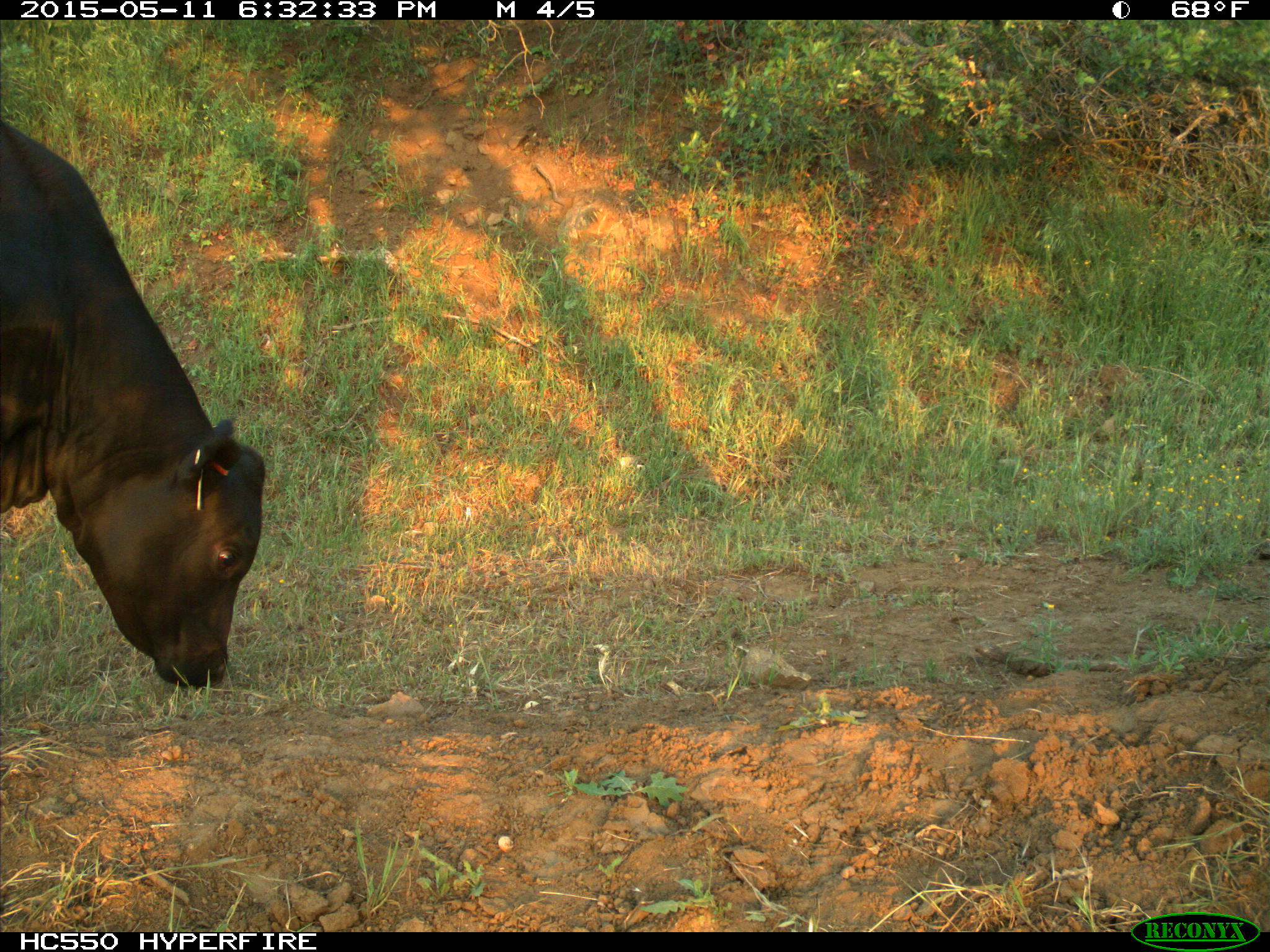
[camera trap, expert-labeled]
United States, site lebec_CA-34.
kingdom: Animalia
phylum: Chordata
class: Mammalia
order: Artiodactyla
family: Bovidae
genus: Bos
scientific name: Bos taurus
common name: domestic cow